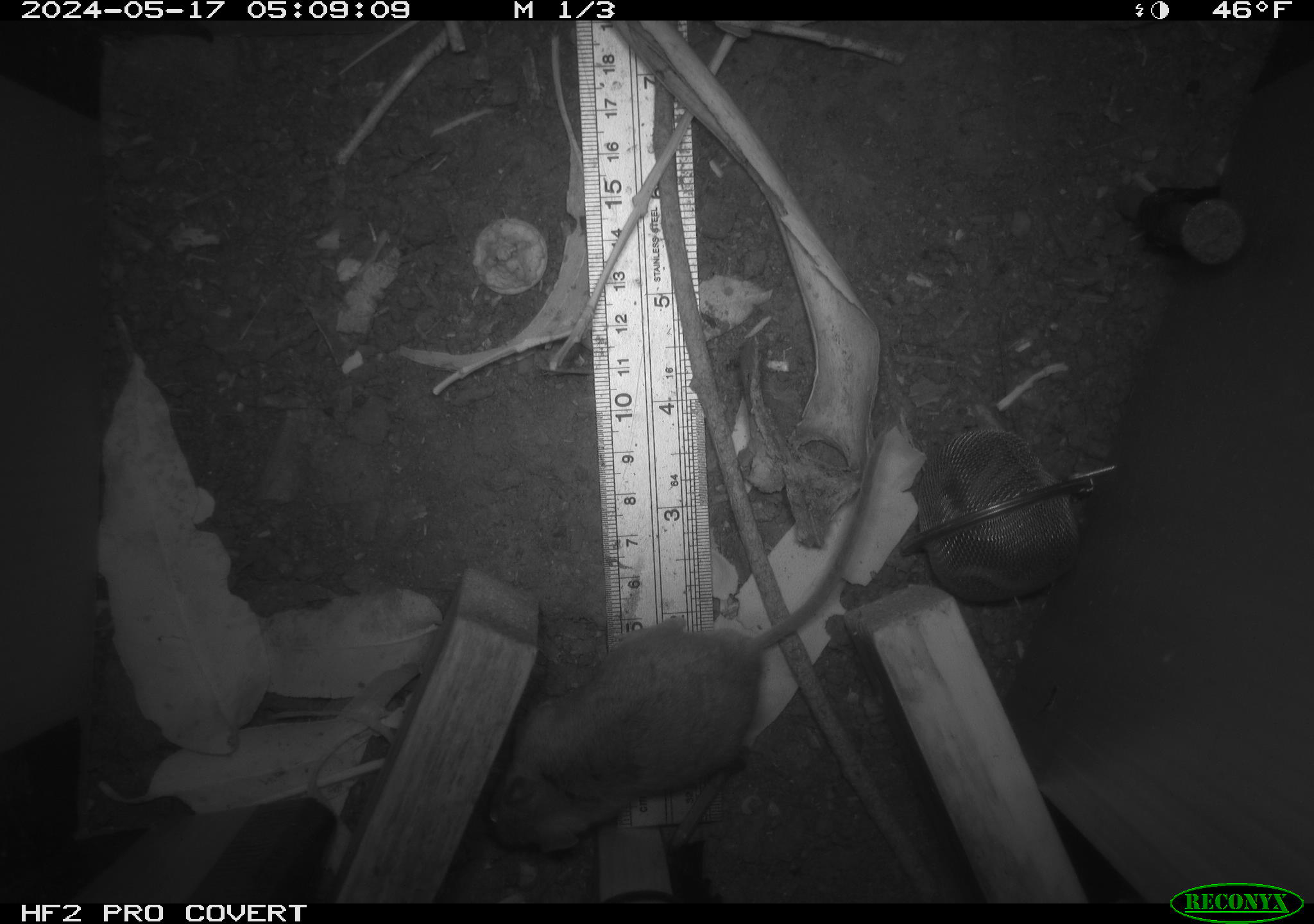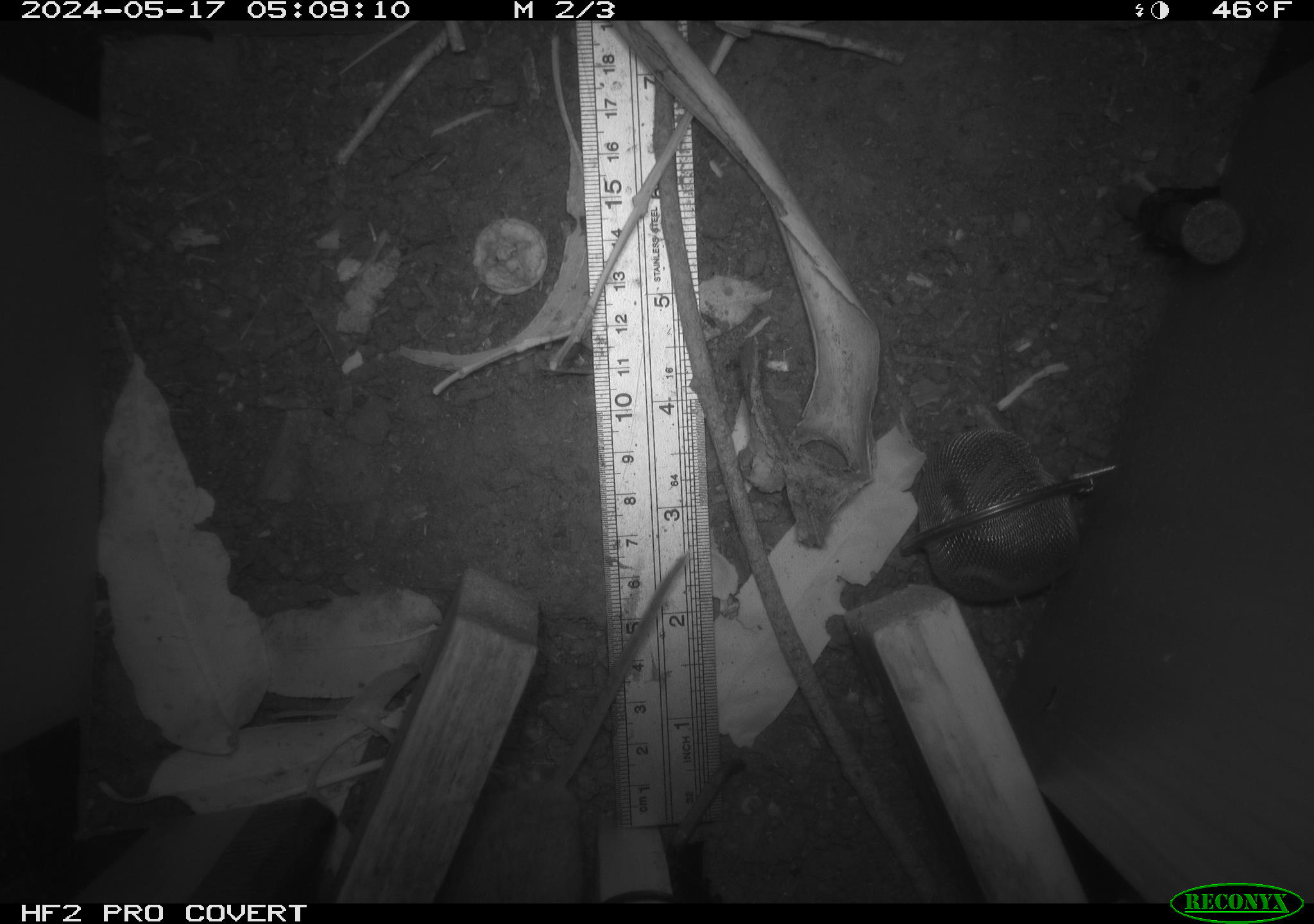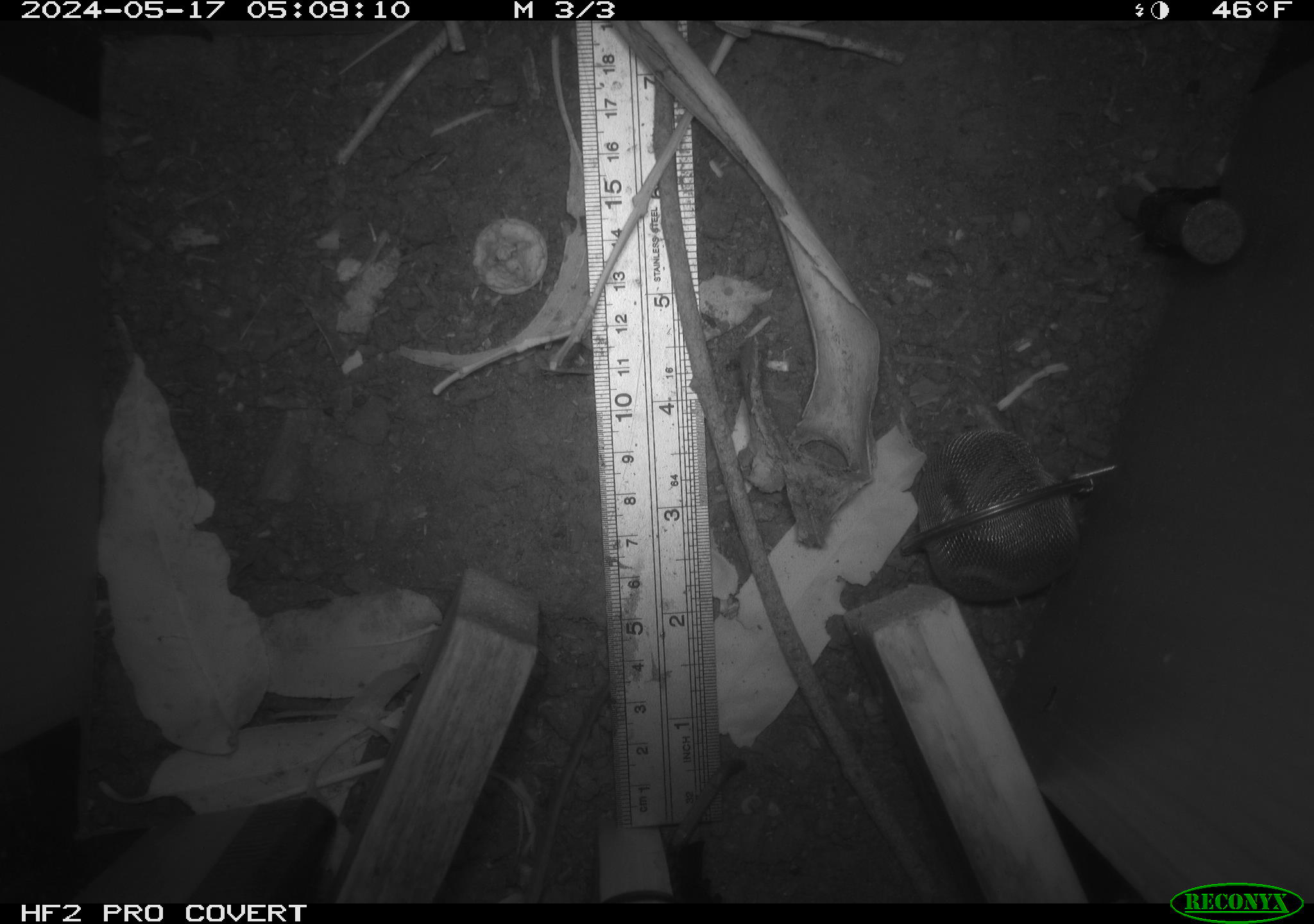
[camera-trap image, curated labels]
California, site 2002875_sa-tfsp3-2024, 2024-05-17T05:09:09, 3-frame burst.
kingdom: Animalia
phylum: Chordata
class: Mammalia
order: Rodentia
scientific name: Rodentia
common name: mouse species